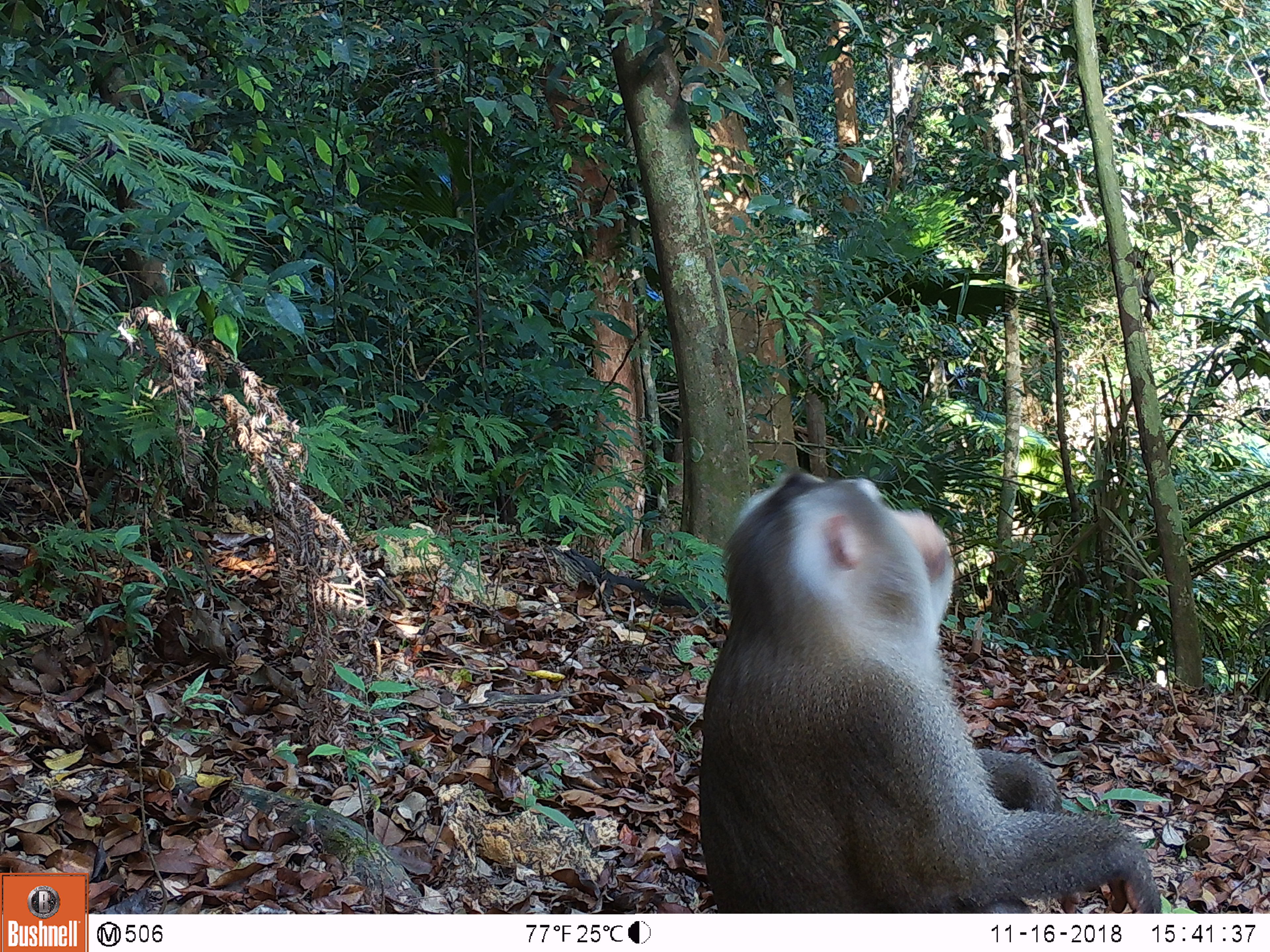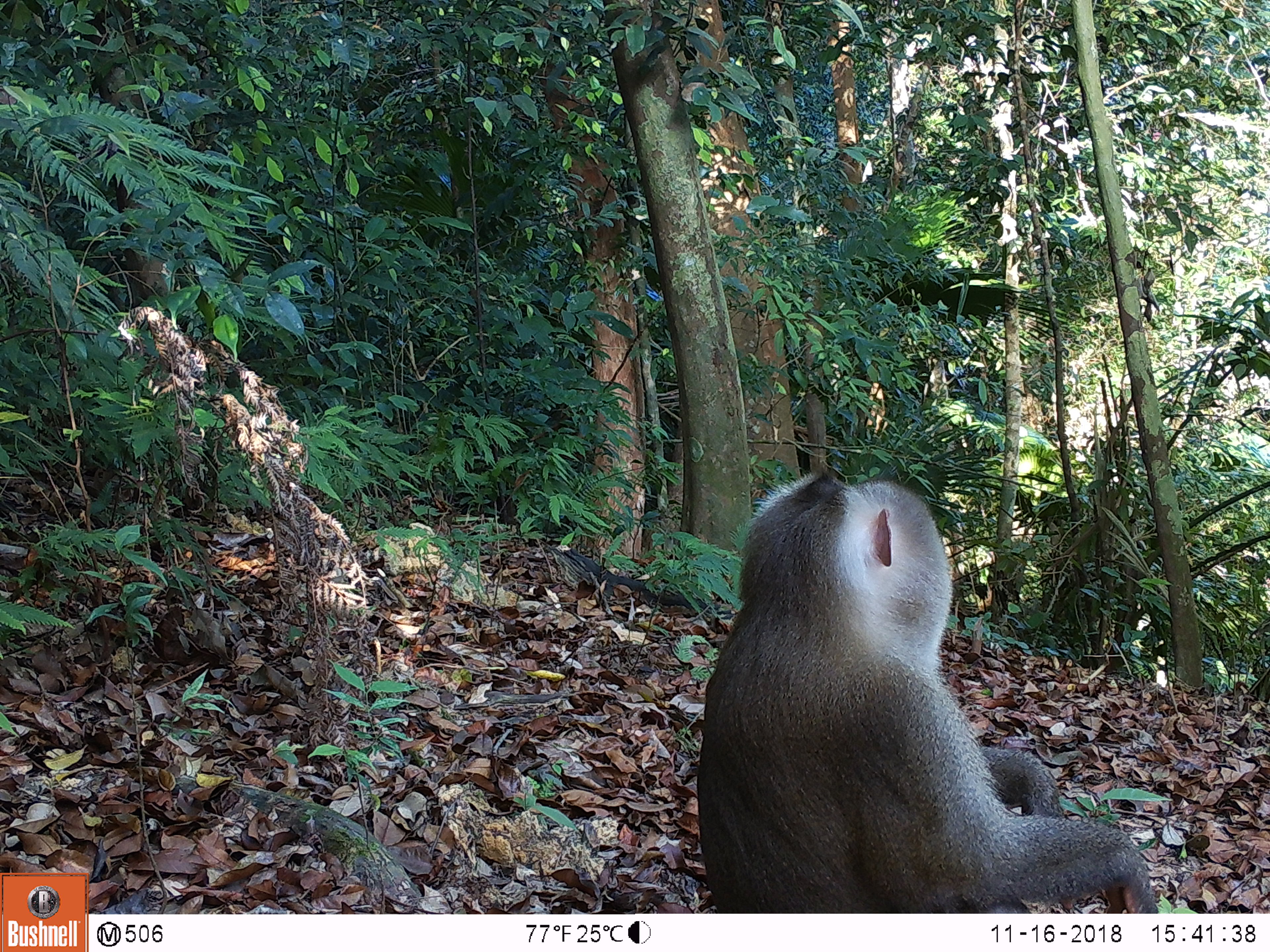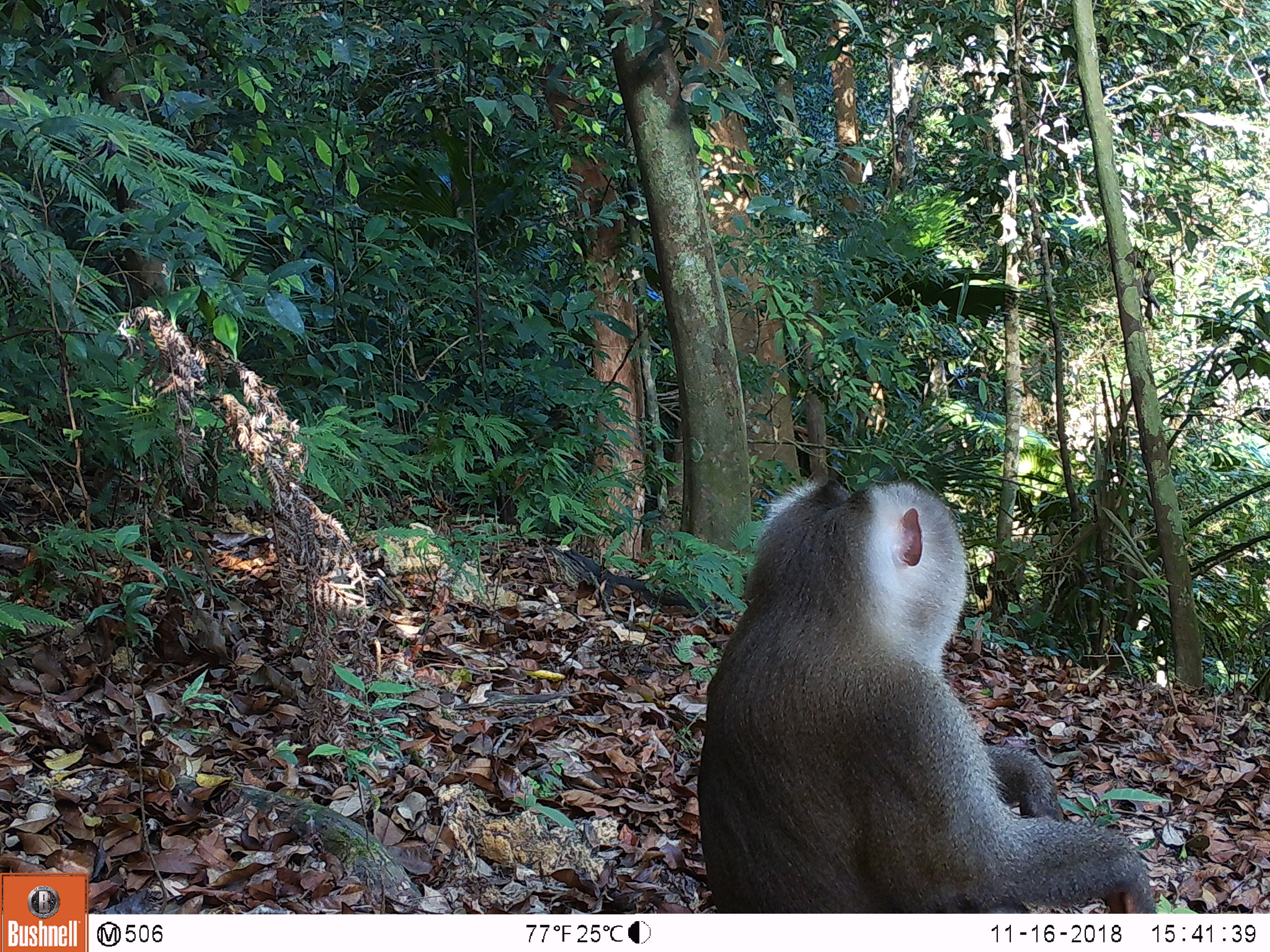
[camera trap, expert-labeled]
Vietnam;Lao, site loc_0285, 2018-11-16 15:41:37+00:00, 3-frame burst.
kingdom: Animalia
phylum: Chordata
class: Mammalia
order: Primates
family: Cercopithecidae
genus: Macaca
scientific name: Macaca nemestrina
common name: pig-tailed macaque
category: pig tailed macaque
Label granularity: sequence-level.